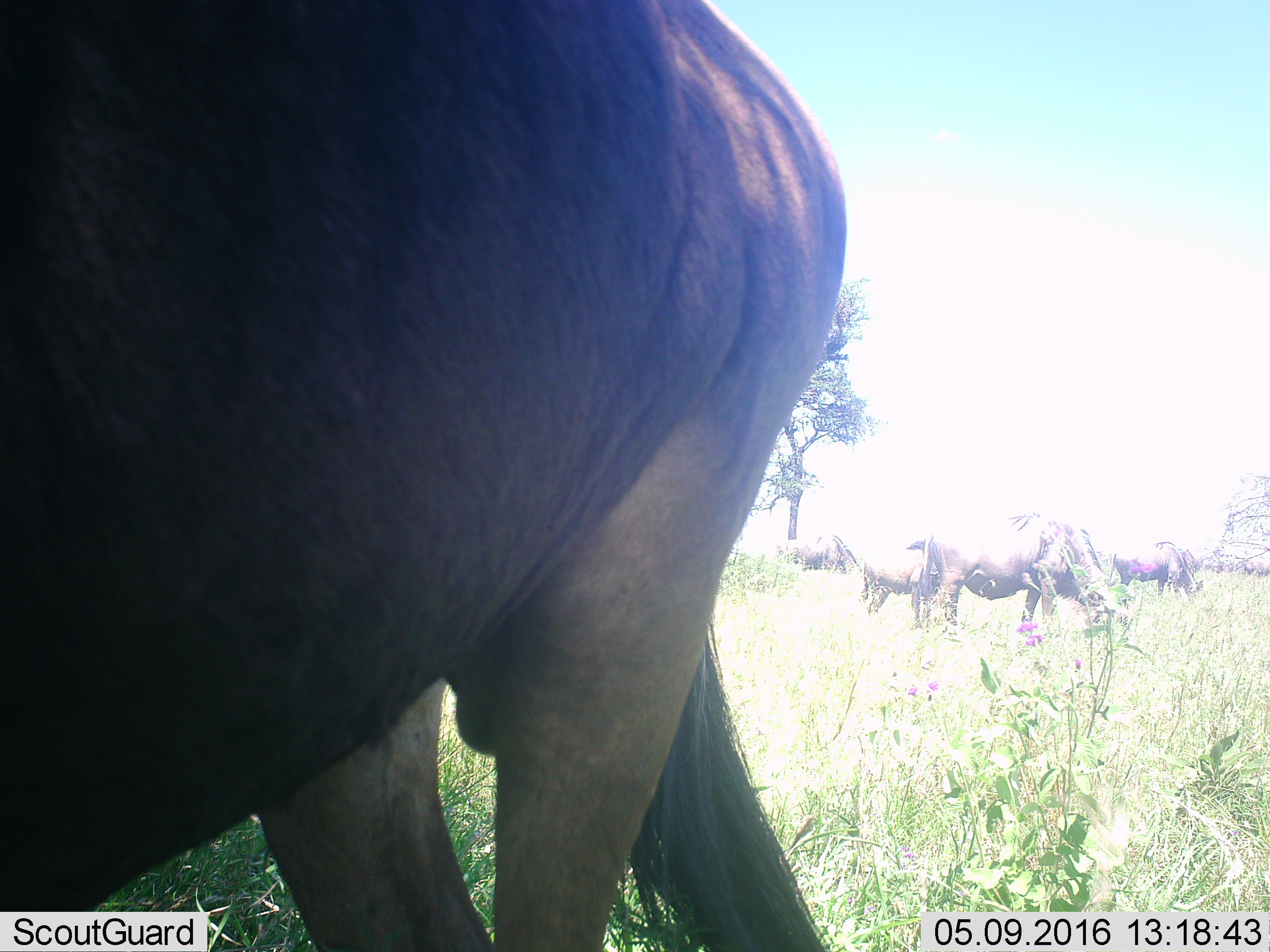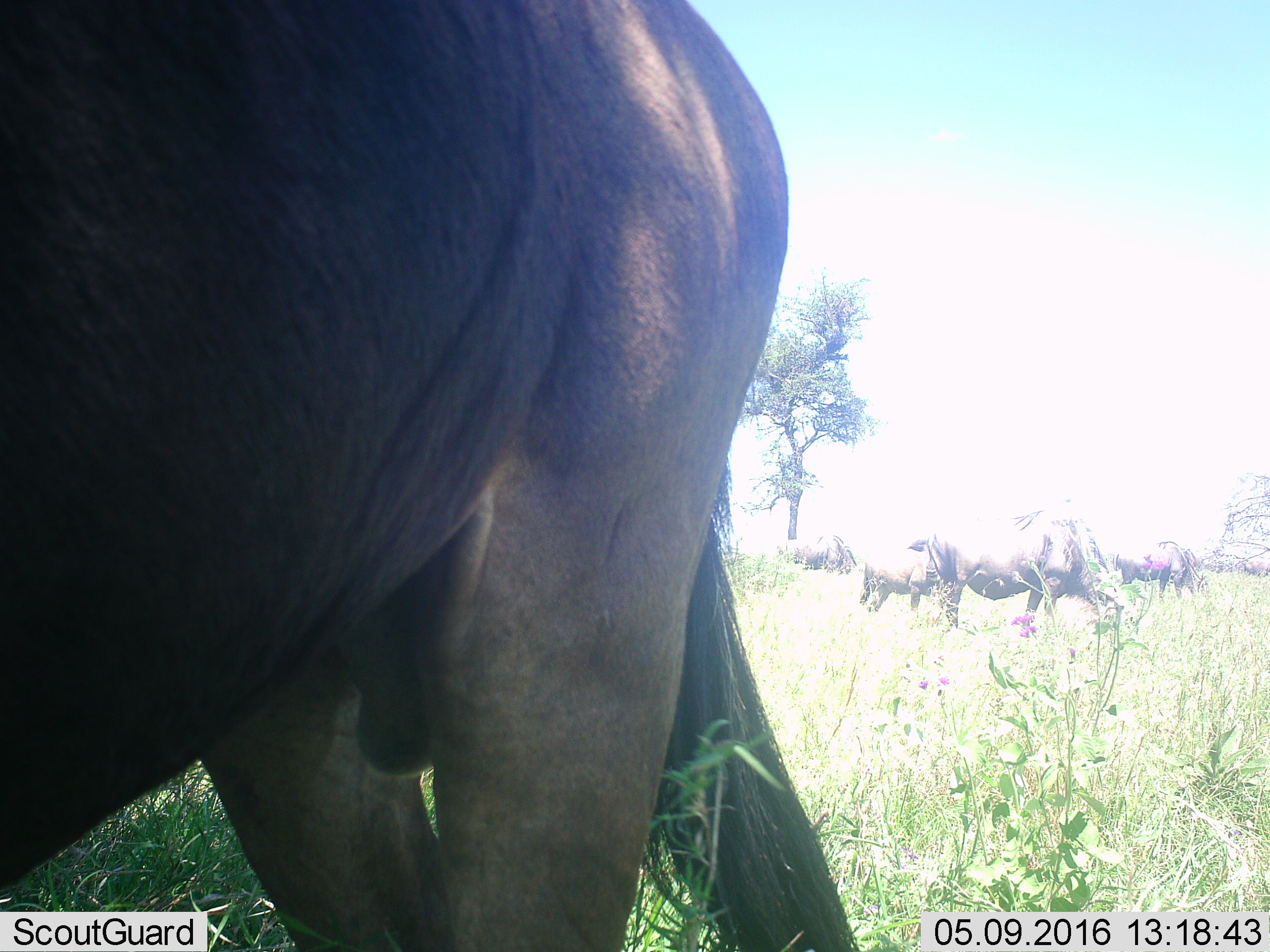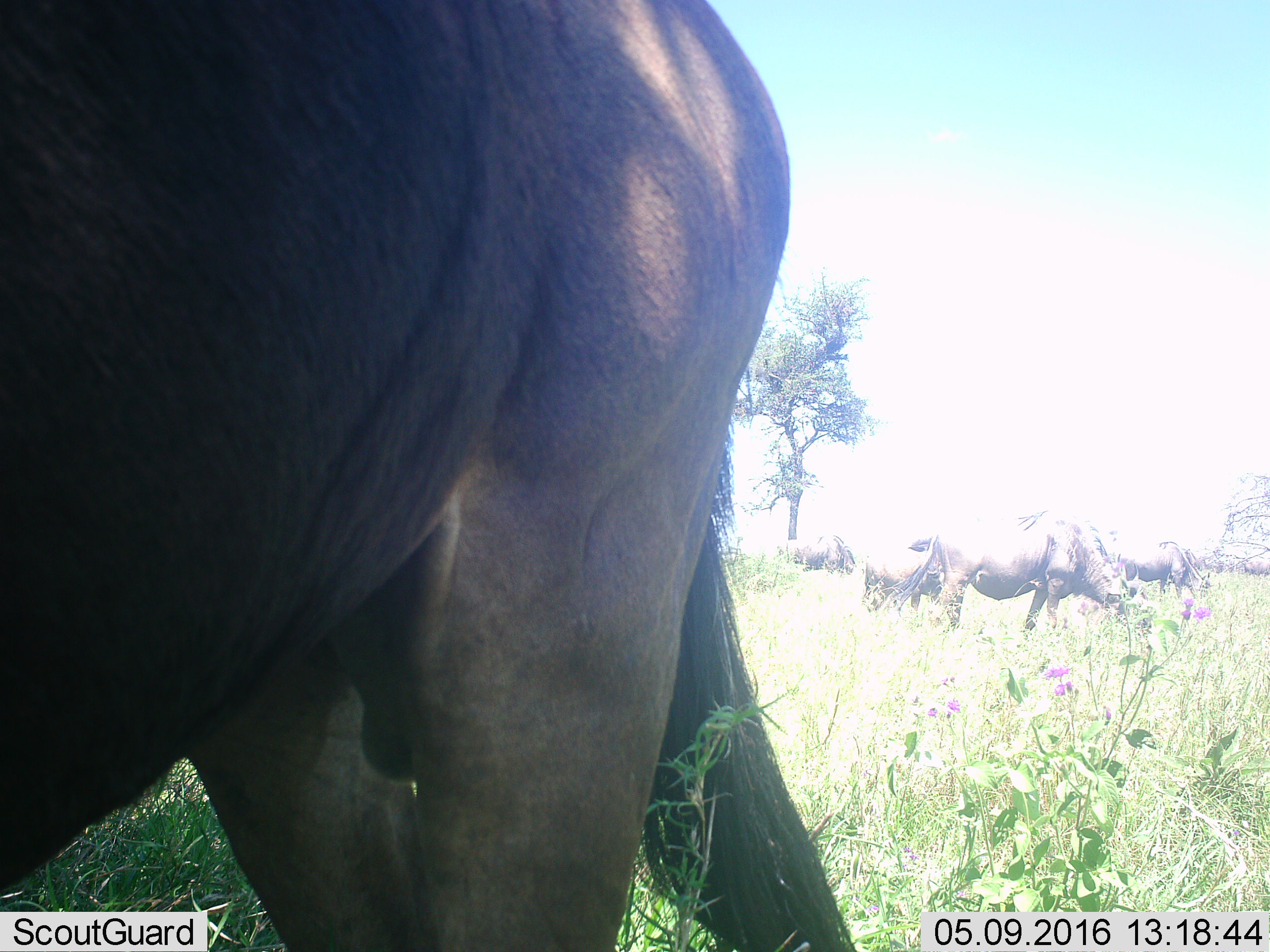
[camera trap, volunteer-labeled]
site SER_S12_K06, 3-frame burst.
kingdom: Animalia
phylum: Chordata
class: Mammalia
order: Artiodactyla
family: Bovidae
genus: Connochaetes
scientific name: Connochaetes taurinus taurinus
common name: blue wildebeest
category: wildebeestblue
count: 7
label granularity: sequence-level